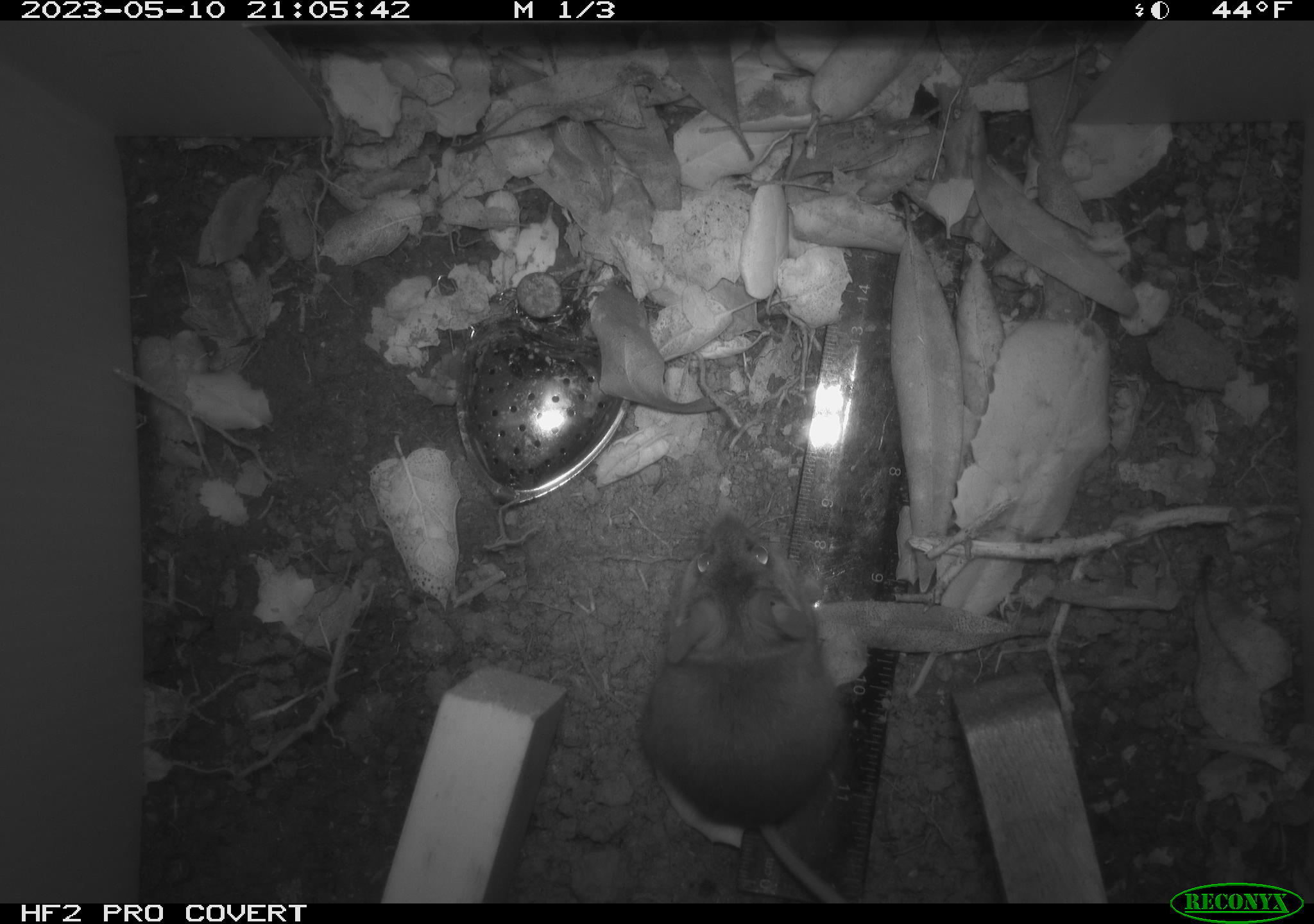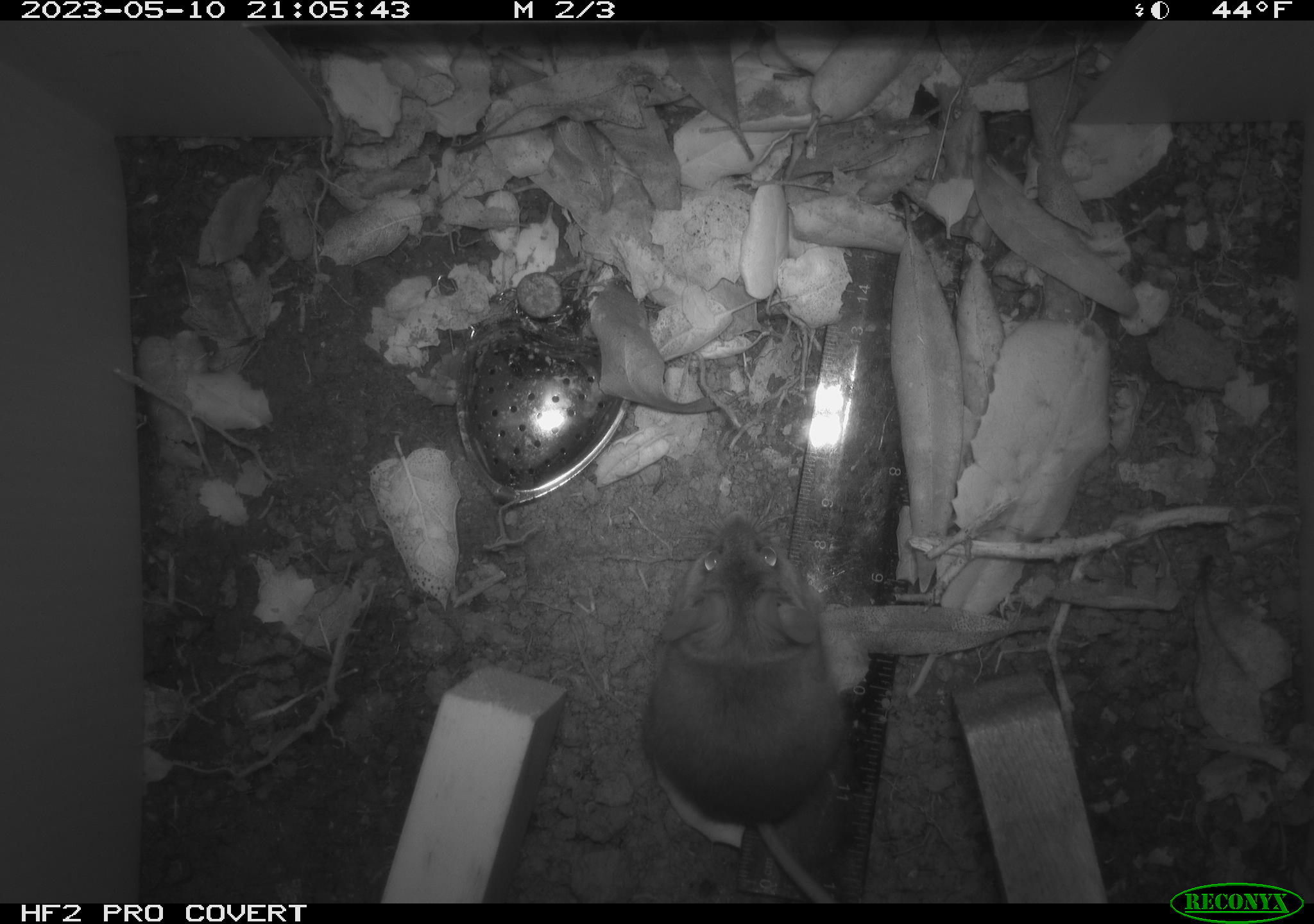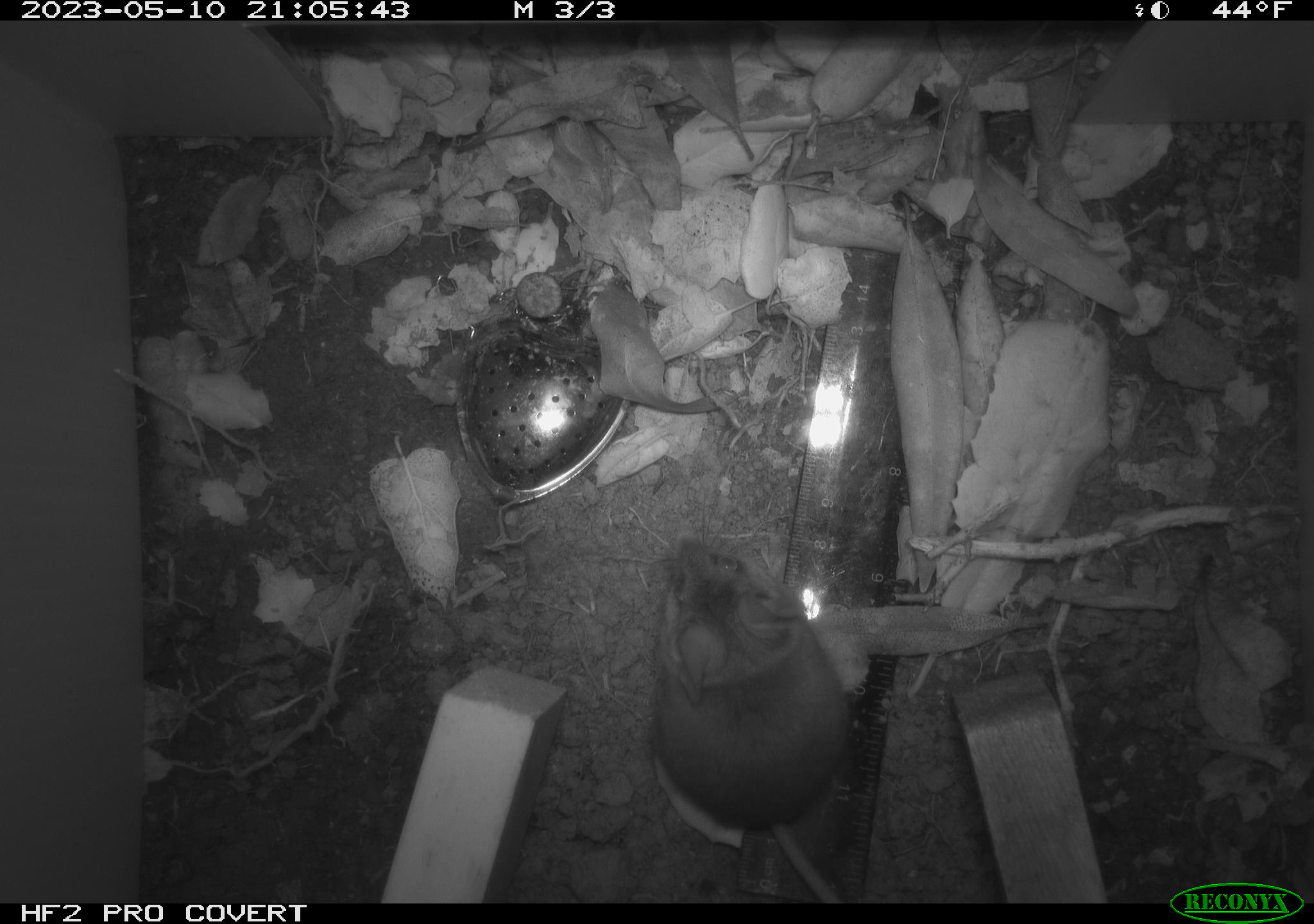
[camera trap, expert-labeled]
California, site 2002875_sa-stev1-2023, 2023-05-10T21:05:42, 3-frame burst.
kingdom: Animalia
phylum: Chordata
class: Mammalia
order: Rodentia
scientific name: Rodentia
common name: mouse species